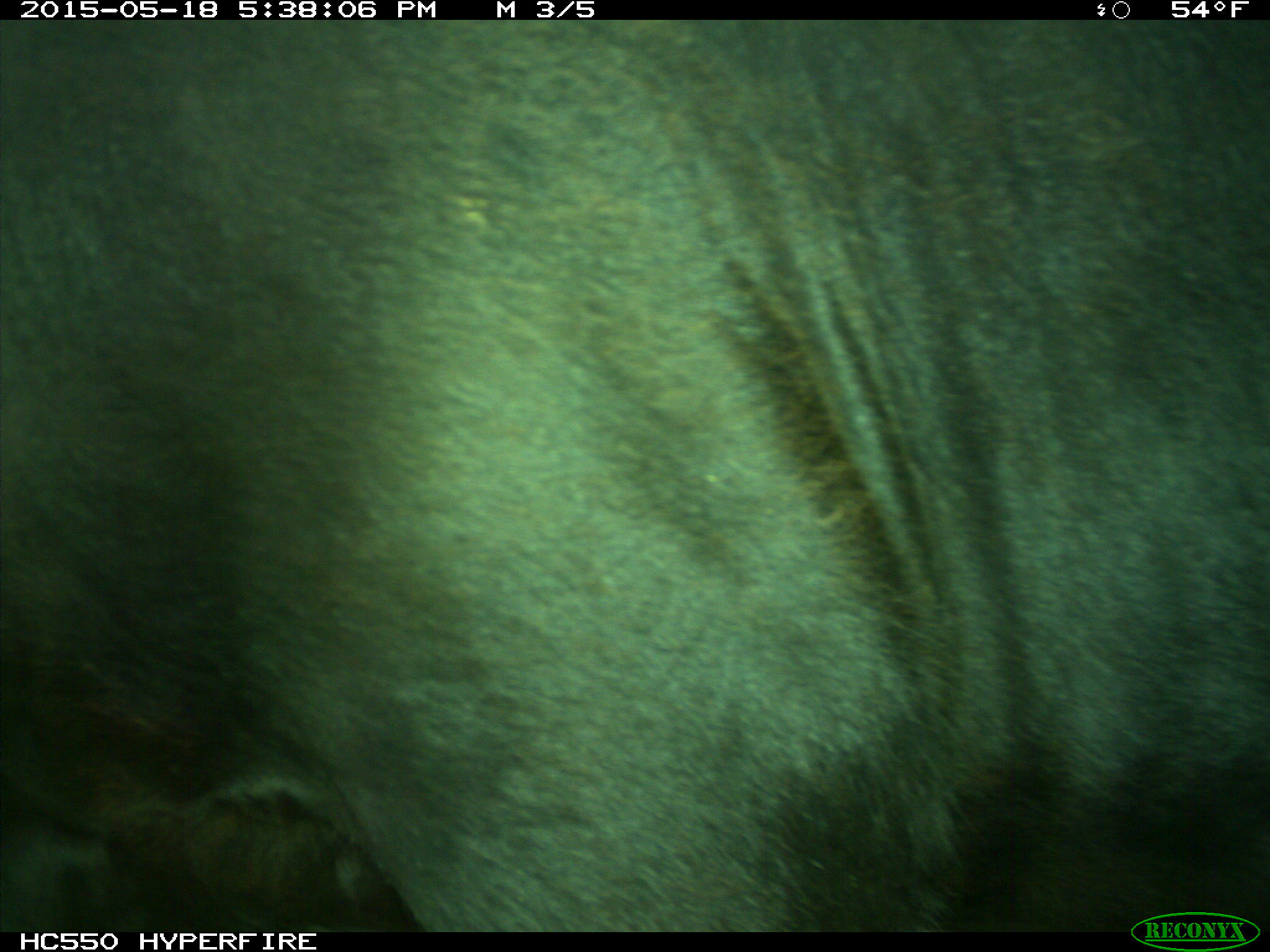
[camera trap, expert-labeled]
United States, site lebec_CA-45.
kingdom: Animalia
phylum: Chordata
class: Mammalia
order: Artiodactyla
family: Bovidae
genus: Bos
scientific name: Bos taurus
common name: domestic cow